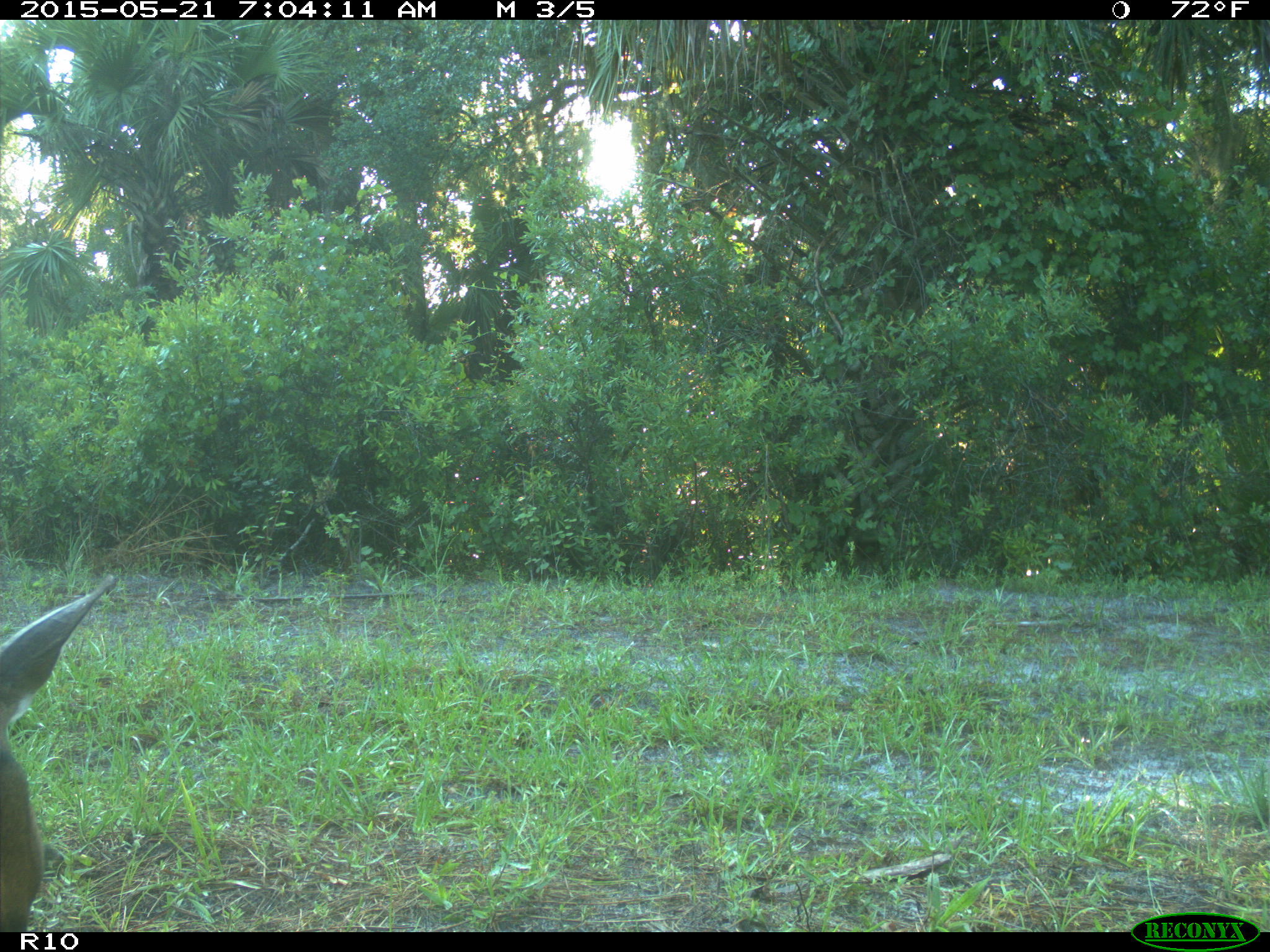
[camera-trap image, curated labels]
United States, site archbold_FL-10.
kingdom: Animalia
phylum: Chordata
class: Mammalia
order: Artiodactyla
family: Cervidae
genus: Odocoileus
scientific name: Odocoileus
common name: deer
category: unidentified deer